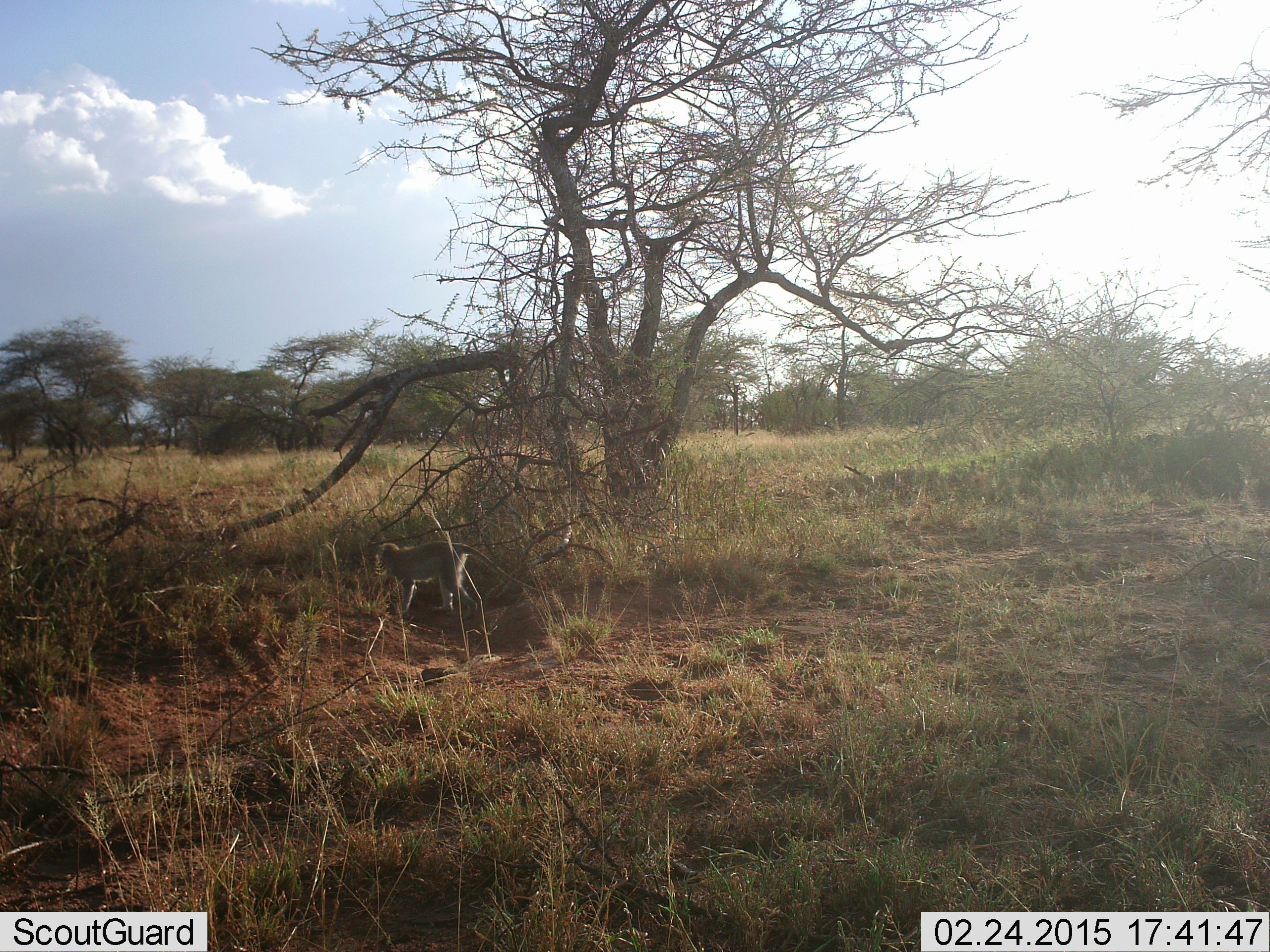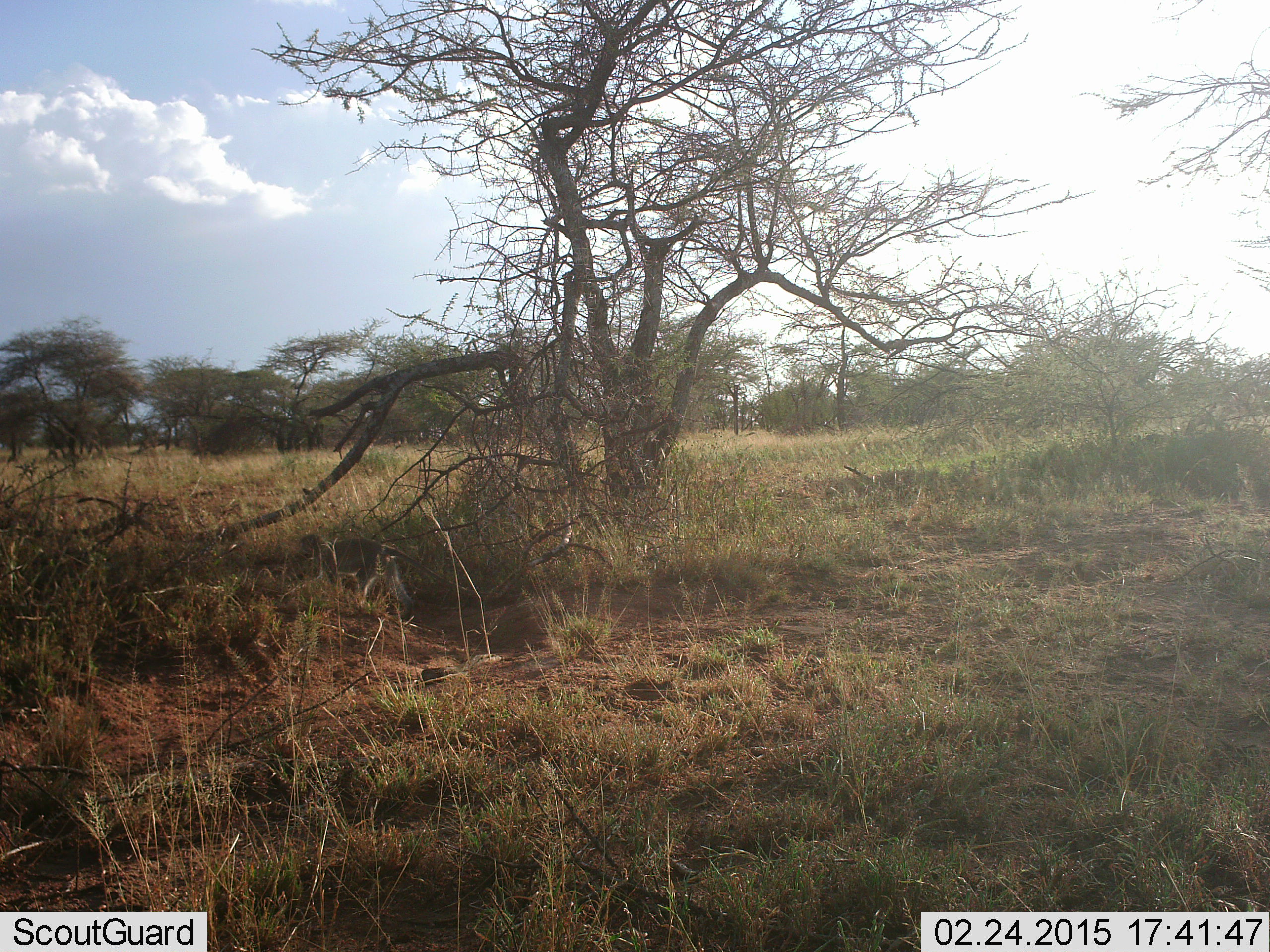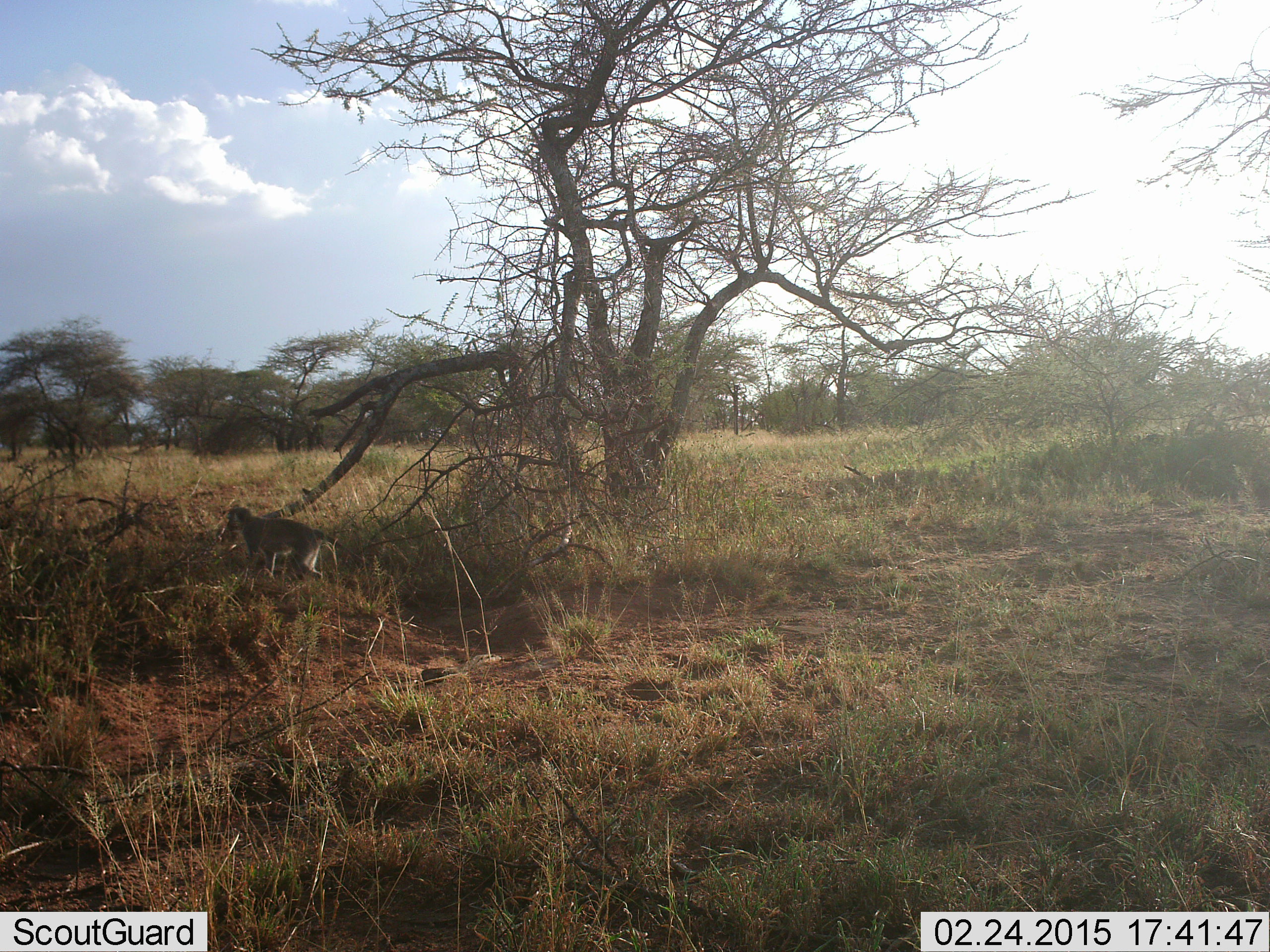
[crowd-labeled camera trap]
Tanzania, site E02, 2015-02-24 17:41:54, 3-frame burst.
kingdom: Animalia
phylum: Chordata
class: Mammalia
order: Primates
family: Cercopithecidae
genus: Chlorocebus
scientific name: Chlorocebus pygerythrus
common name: vervet monkey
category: monkeyvervet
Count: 1.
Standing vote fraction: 0%.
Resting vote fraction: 0%.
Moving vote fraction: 100%.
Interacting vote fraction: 0%.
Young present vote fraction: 0%.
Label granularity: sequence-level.